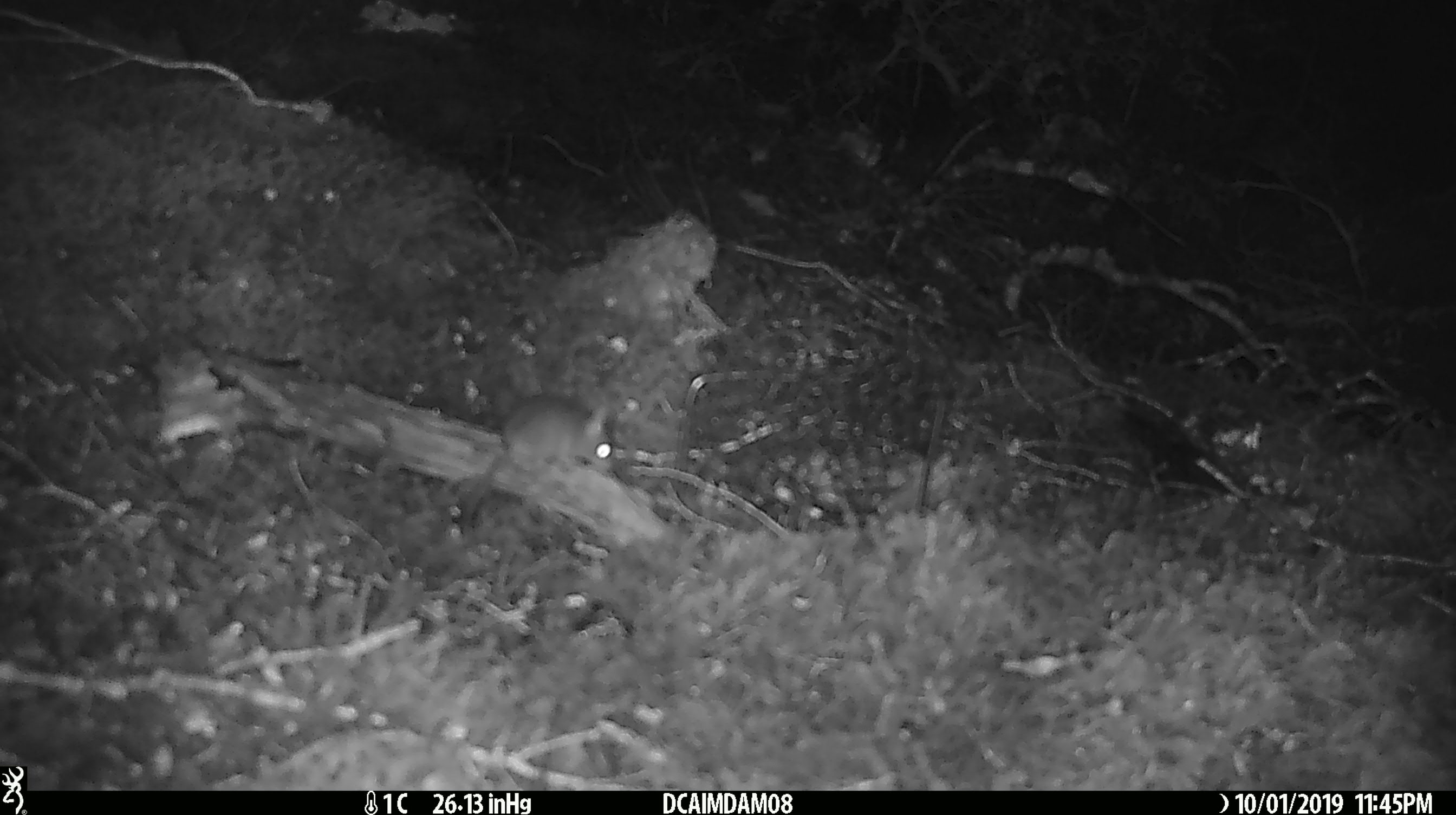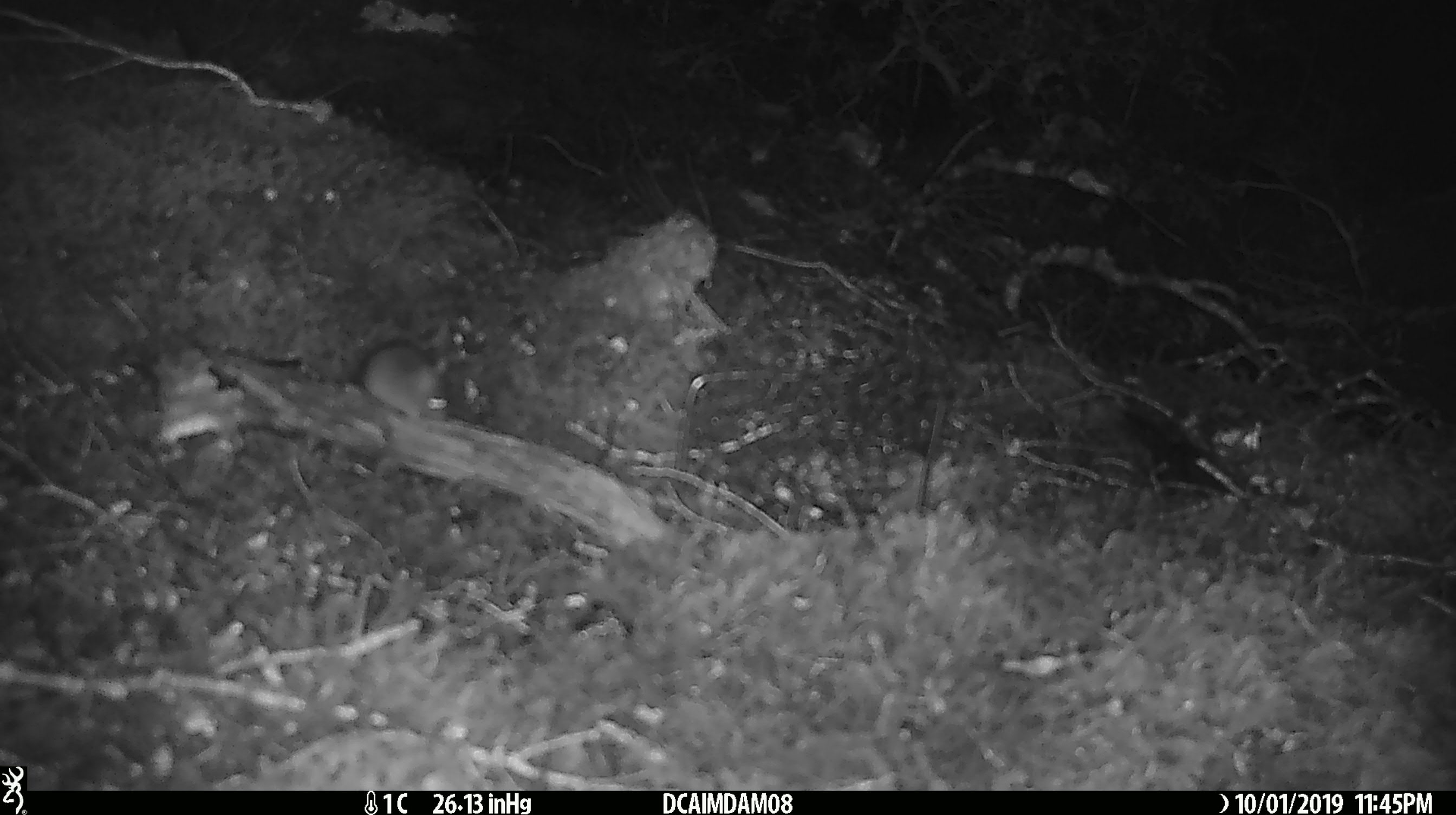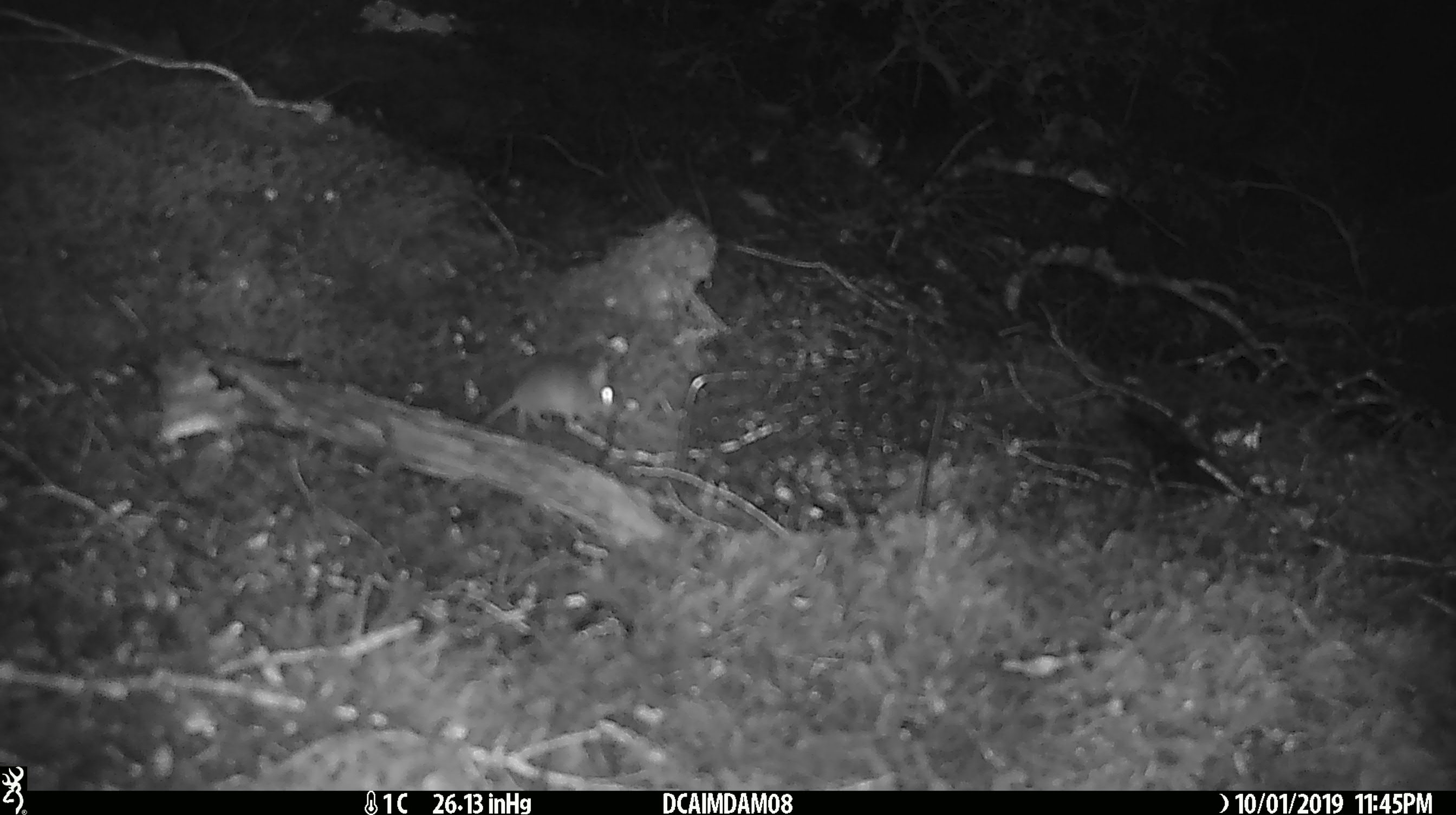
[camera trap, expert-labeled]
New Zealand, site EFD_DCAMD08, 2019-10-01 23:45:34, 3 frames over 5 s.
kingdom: Animalia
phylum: Chordata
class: Mammalia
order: Rodentia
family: Muridae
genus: Mus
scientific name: Mus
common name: mouse